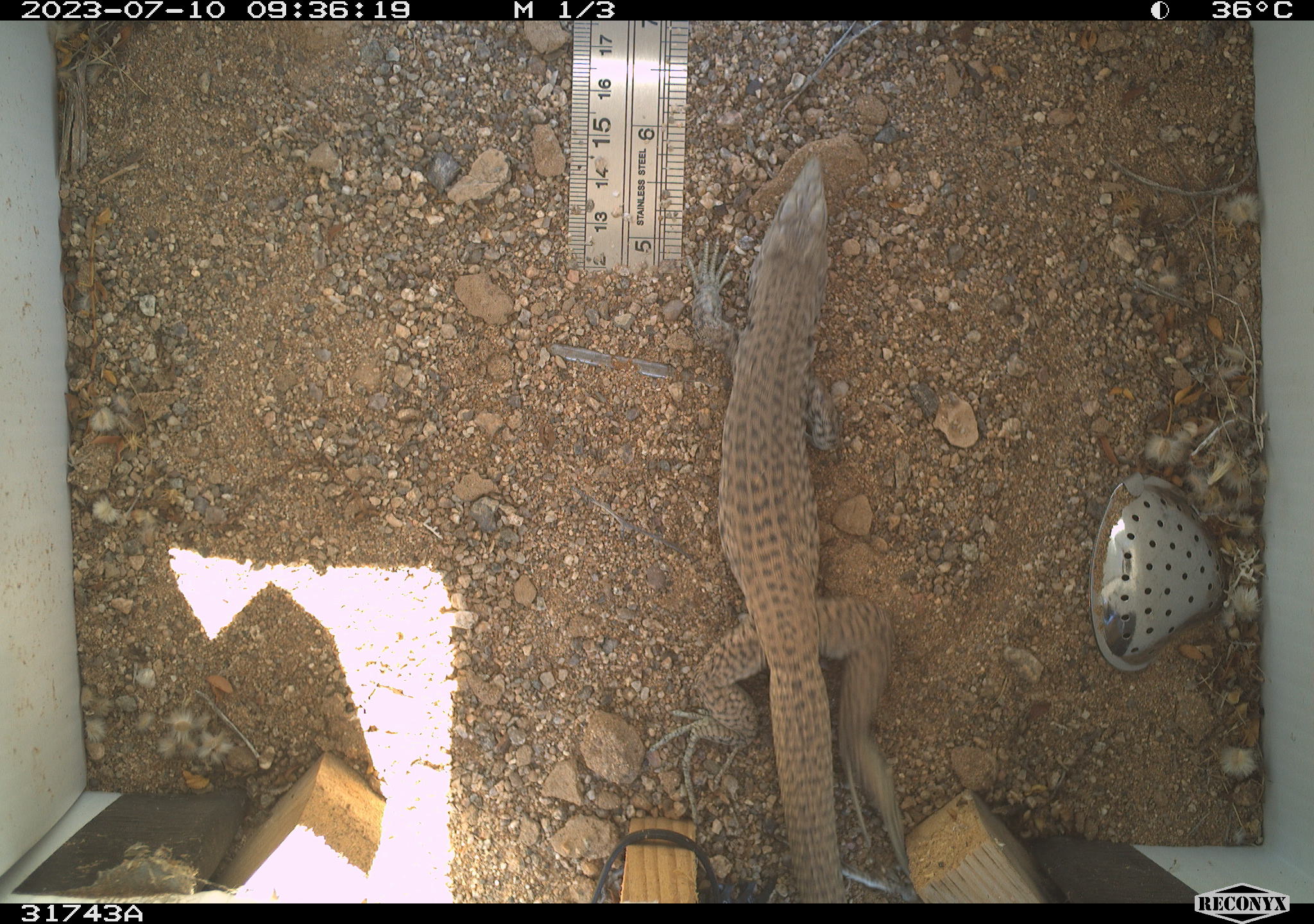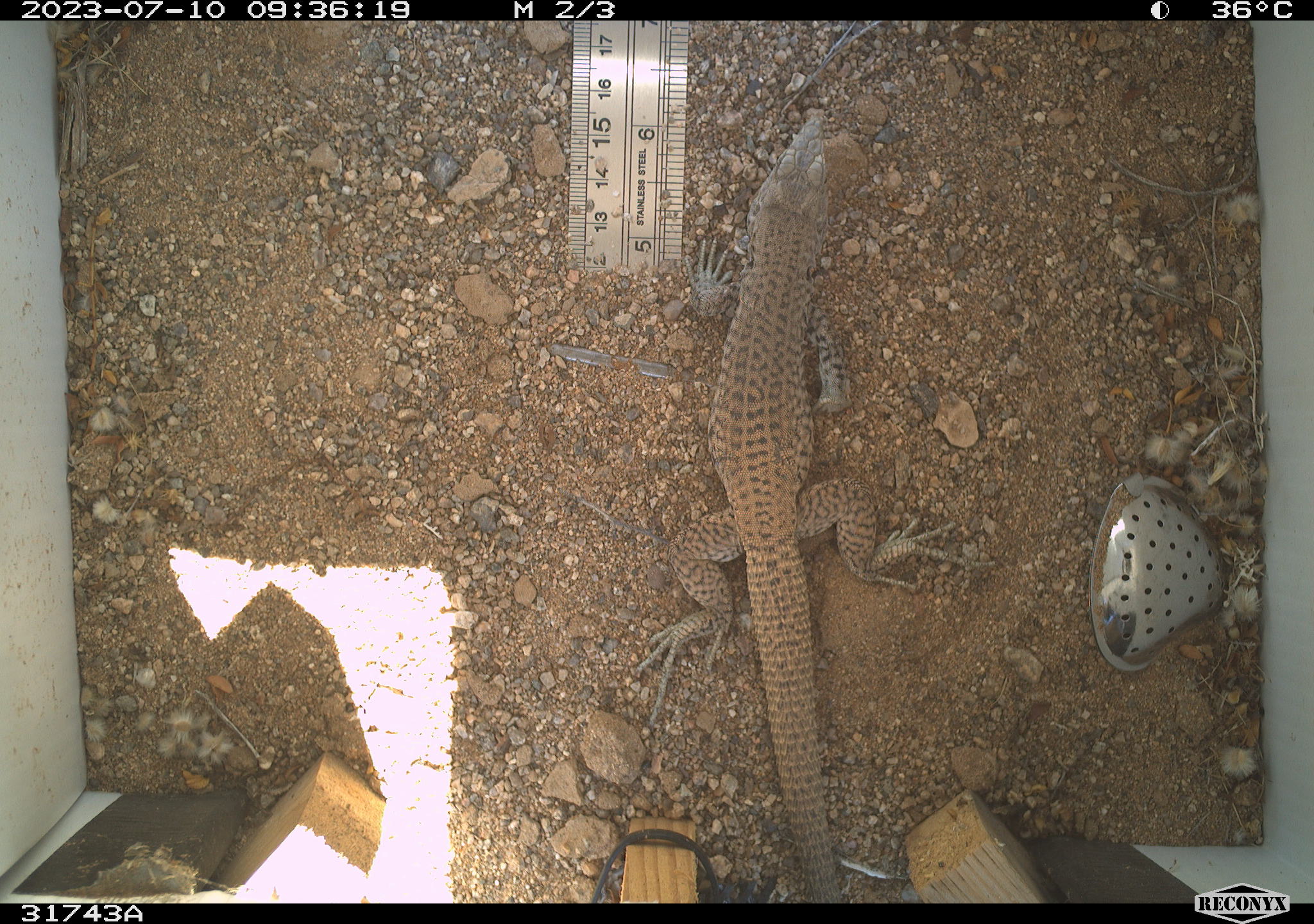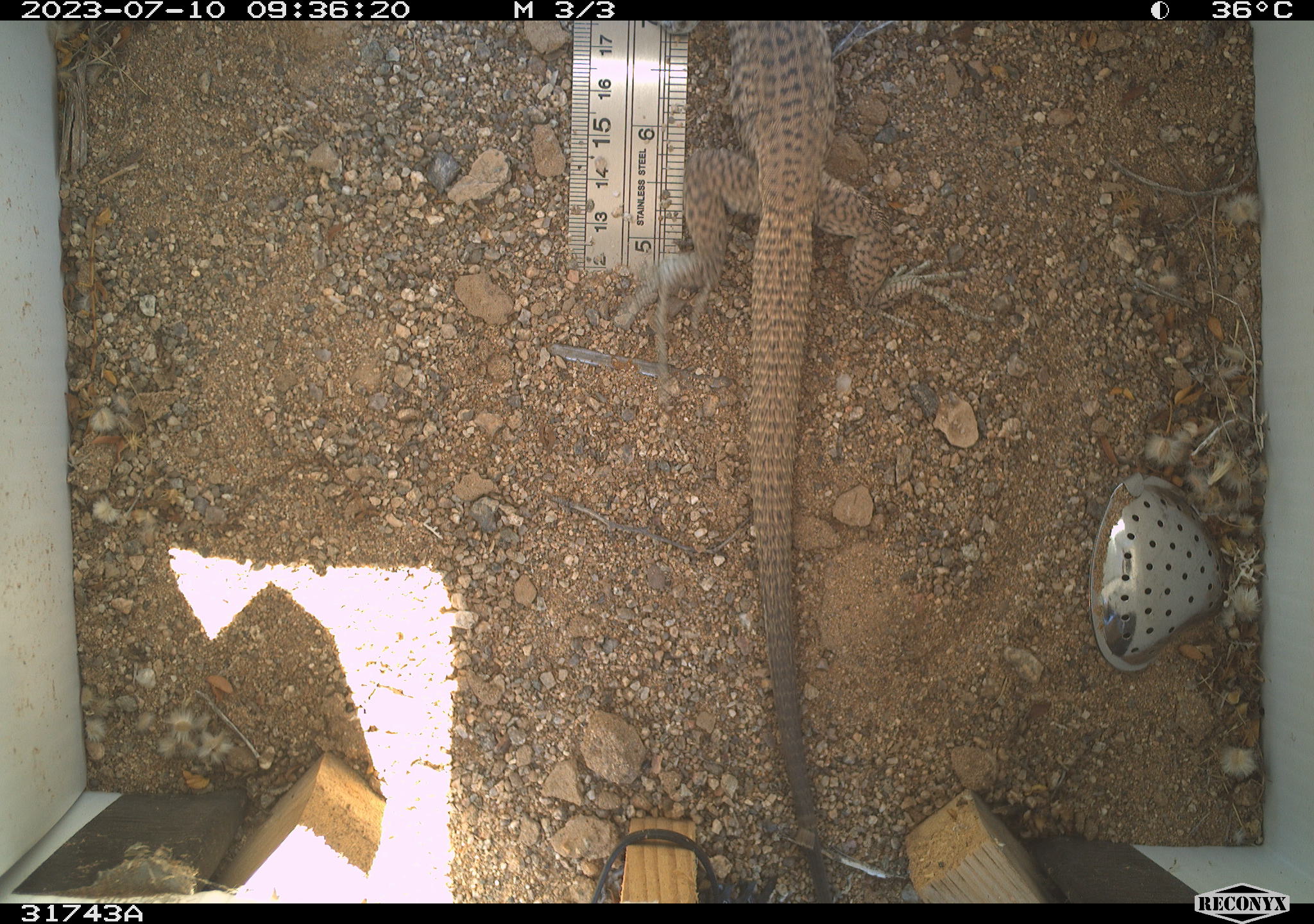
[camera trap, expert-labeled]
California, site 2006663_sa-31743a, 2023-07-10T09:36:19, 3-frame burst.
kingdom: Animalia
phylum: Chordata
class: Reptilia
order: Squamata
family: Teiidae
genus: Aspidoscelis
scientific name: Aspidoscelis tigris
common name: western whiptail